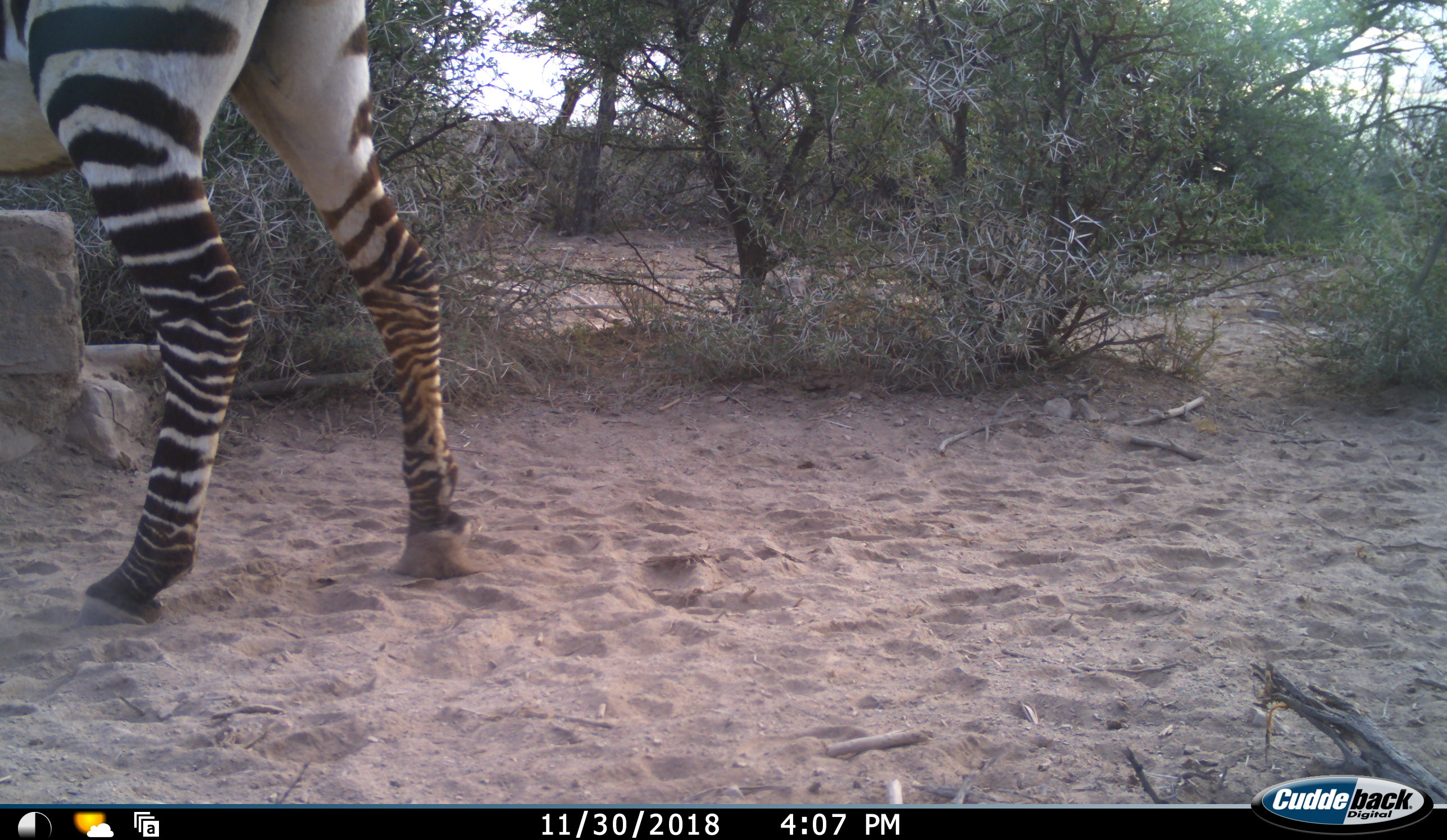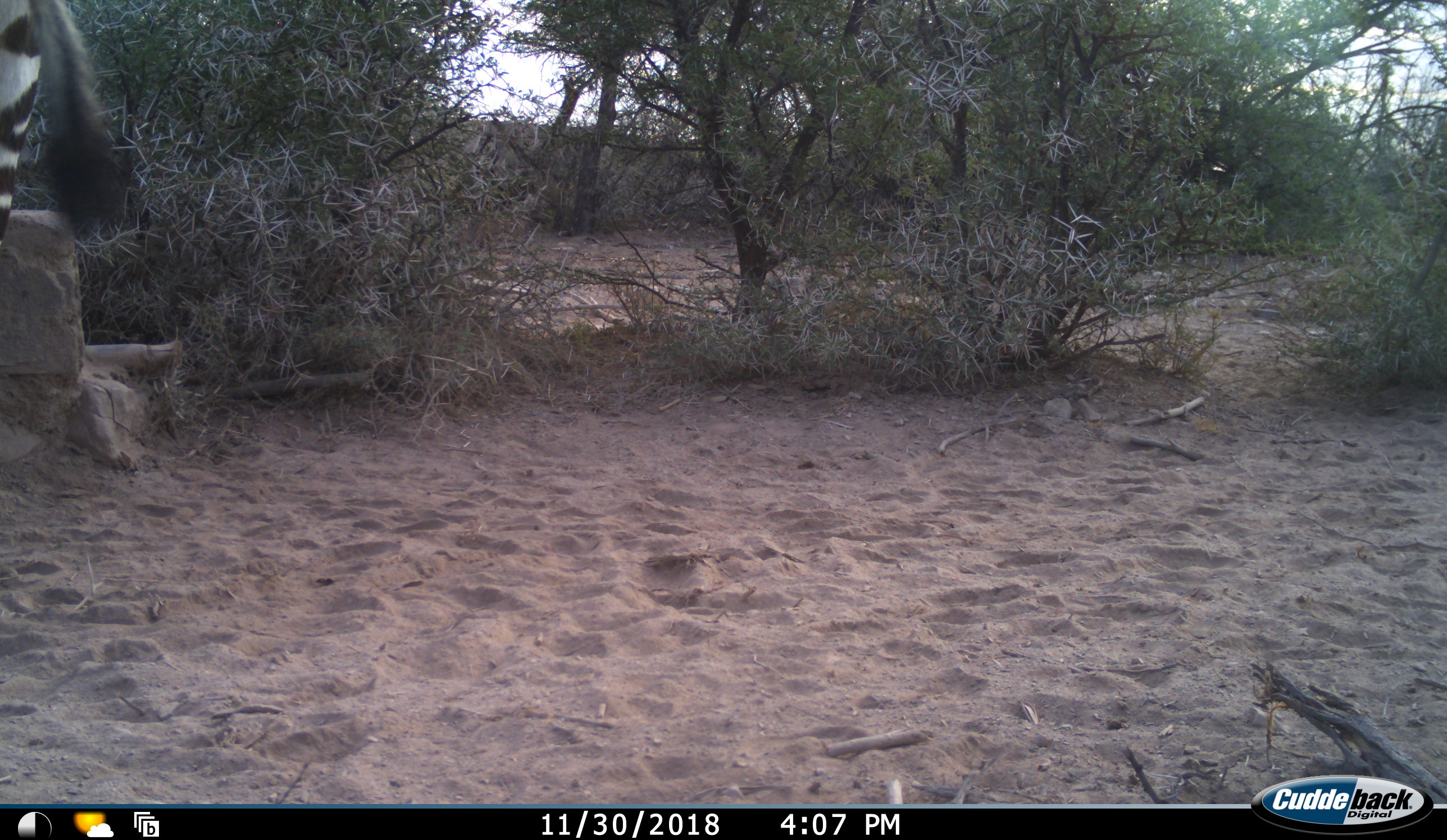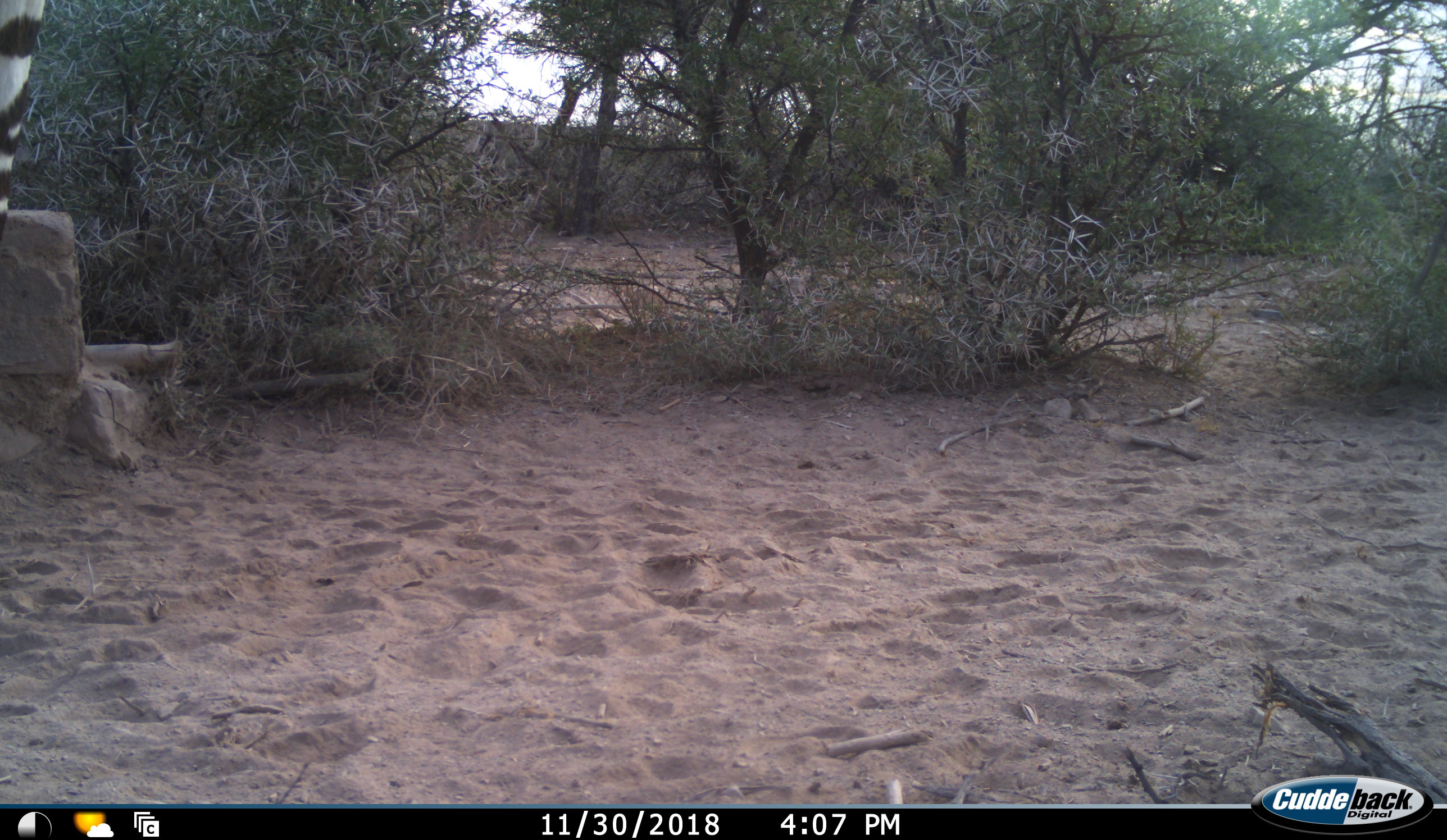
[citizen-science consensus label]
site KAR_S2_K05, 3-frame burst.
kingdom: Animalia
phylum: Chordata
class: Mammalia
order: Perissodactyla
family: Equidae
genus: Equus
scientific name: Equus zebra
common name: mountain zebra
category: zebramountain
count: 1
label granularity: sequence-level